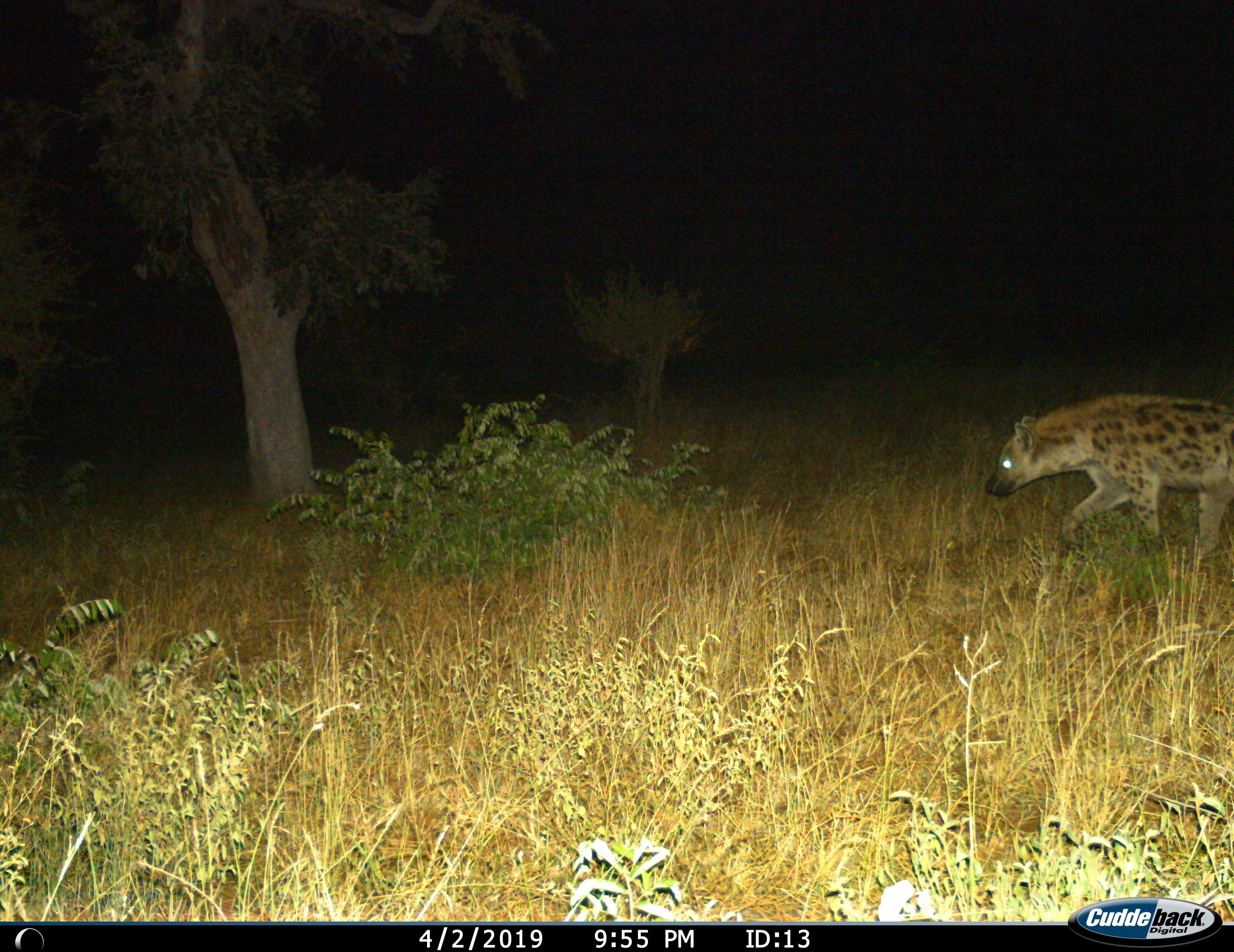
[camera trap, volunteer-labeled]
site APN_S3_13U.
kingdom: Animalia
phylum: Chordata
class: Mammalia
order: Carnivora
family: Hyaenidae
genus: Crocuta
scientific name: Crocuta crocuta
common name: spotted hyena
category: hyenaspotted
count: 1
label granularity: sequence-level